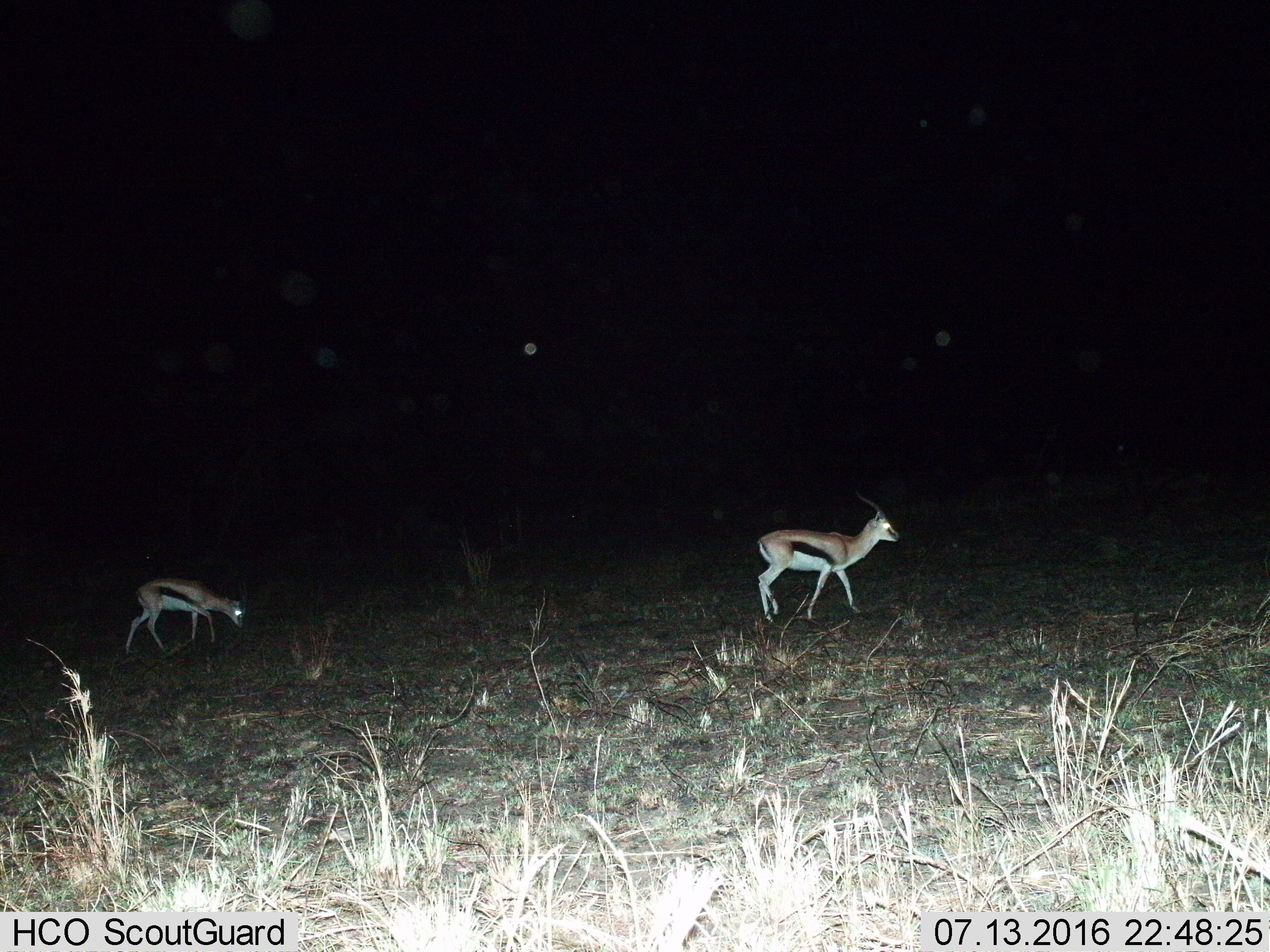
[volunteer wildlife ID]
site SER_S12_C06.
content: unidentified animal